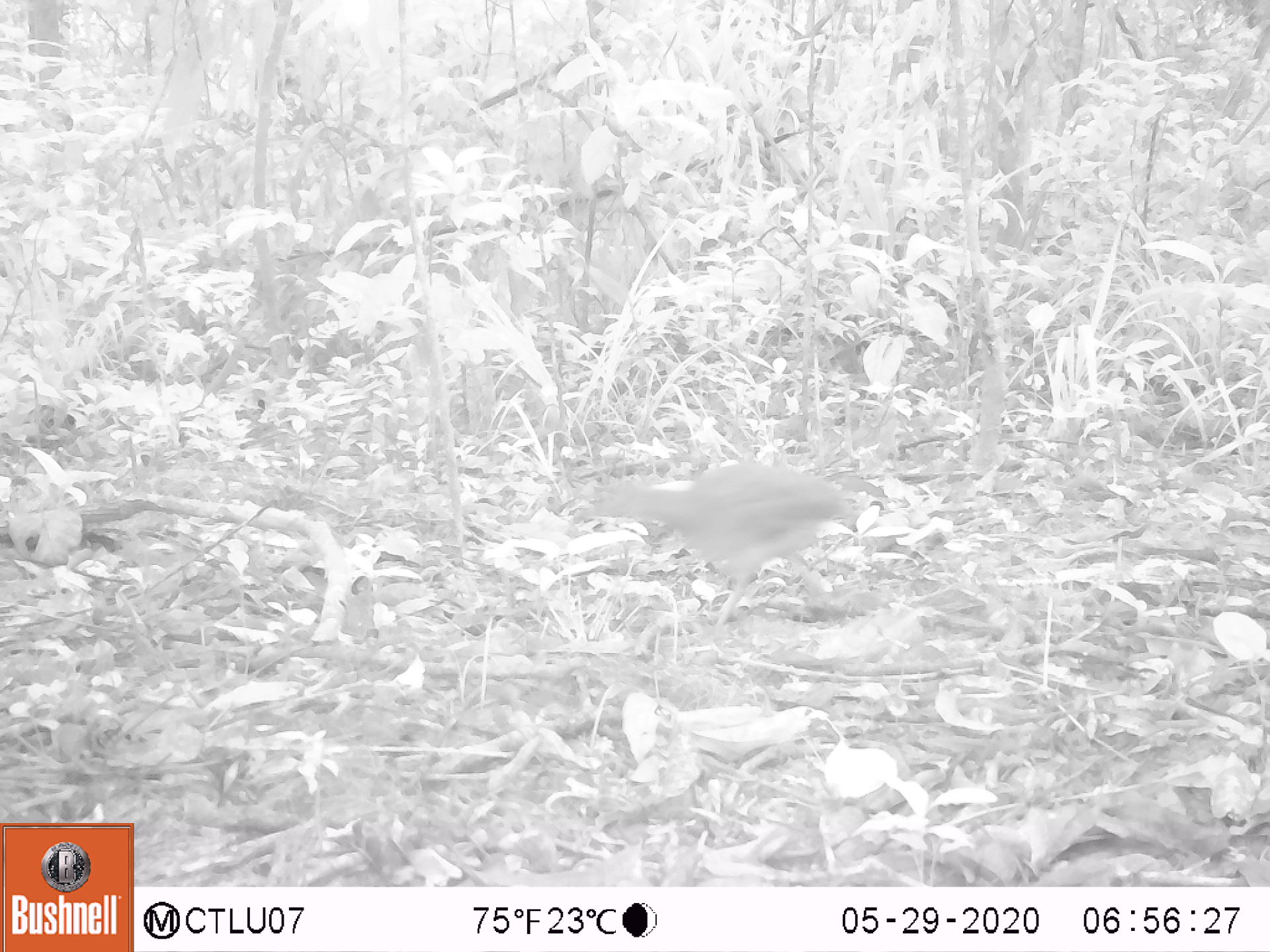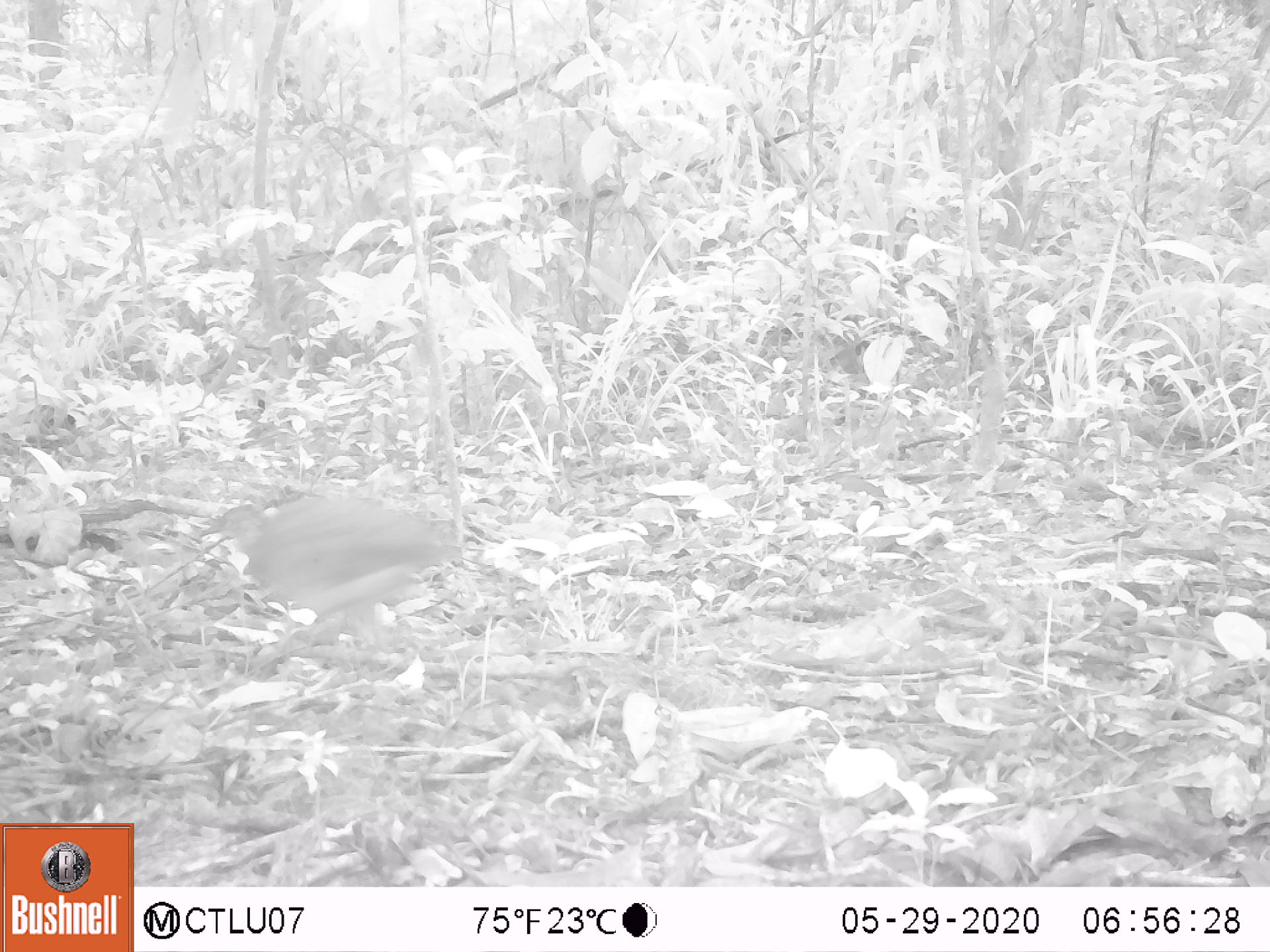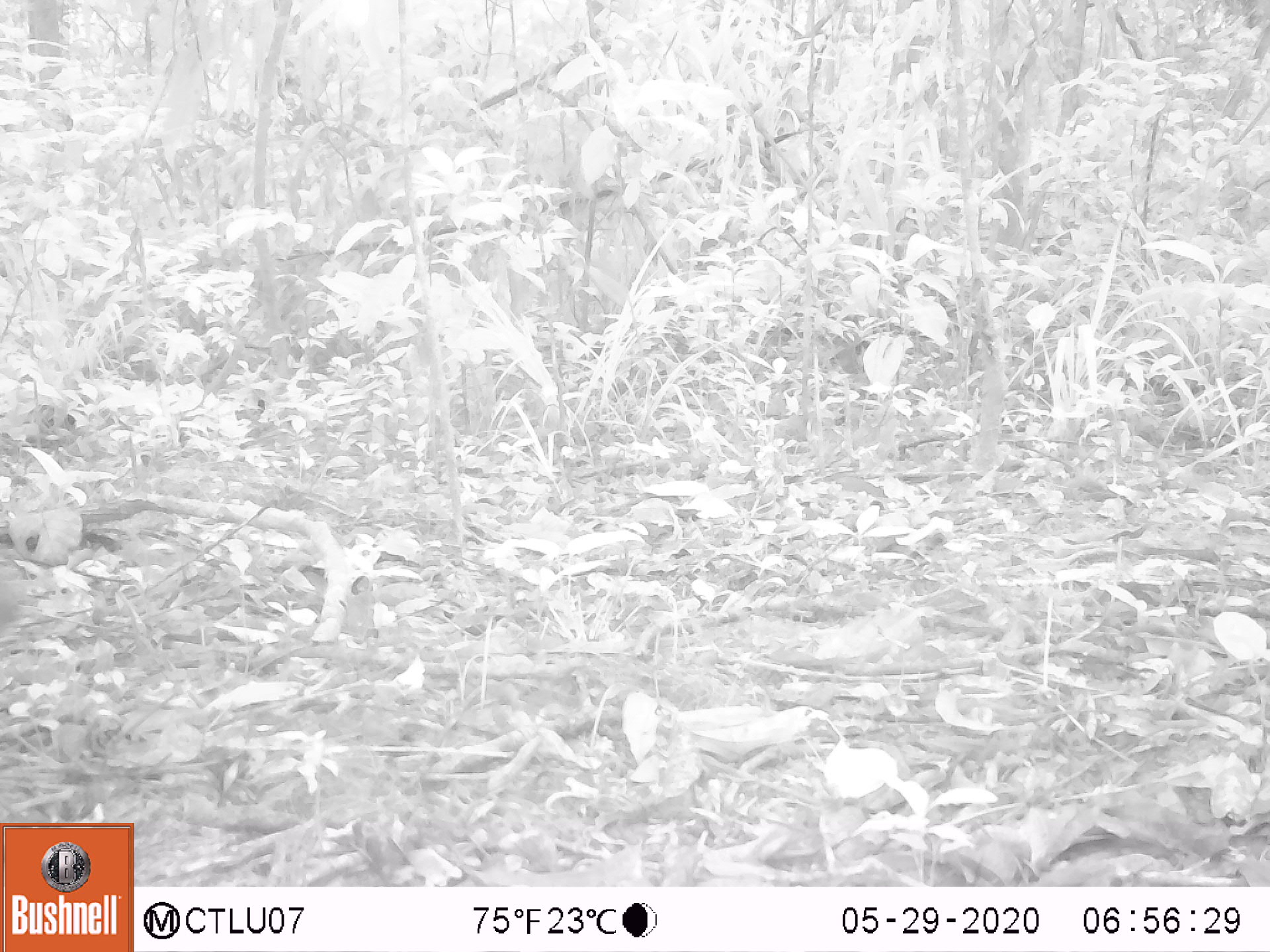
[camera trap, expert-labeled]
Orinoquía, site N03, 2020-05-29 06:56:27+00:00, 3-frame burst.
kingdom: Animalia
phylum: Chordata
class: Aves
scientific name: Aves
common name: bird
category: unknown bird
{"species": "unknown bird (bird) (Aves)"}